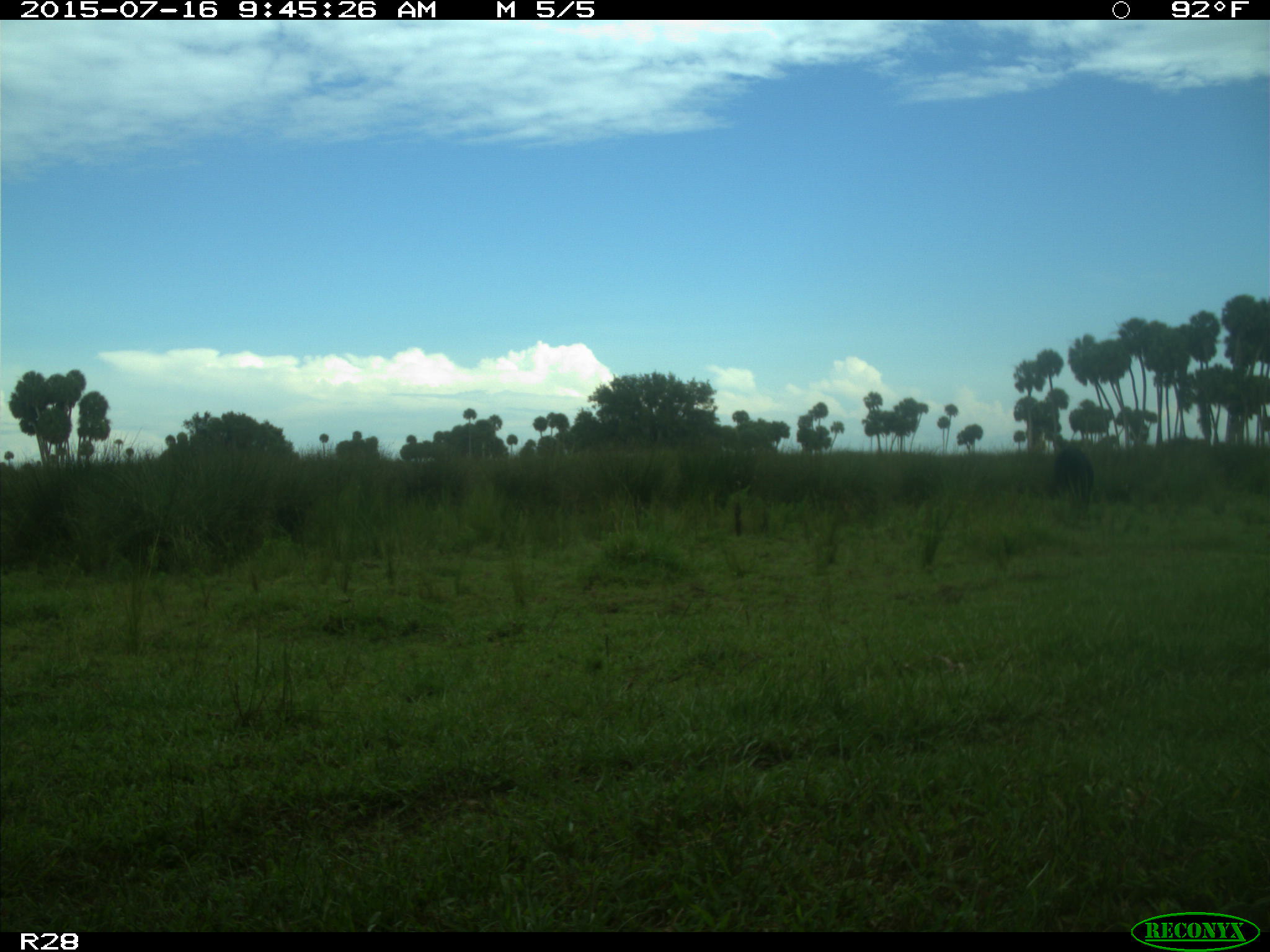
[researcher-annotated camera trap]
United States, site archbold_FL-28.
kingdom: Animalia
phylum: Chordata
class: Mammalia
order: Artiodactyla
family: Bovidae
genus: Bos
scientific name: Bos taurus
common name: domestic cow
Bos taurus (domestic cow).